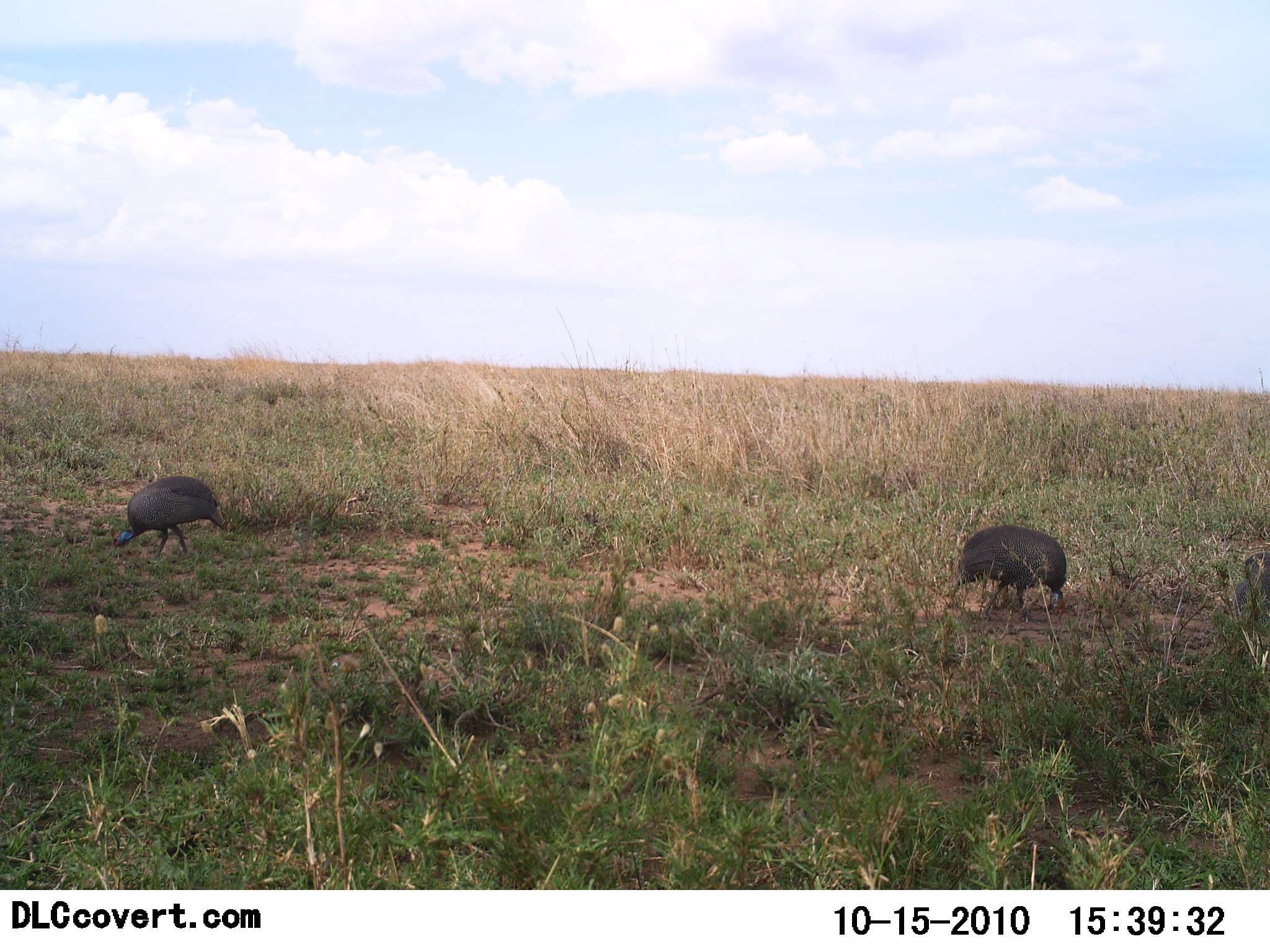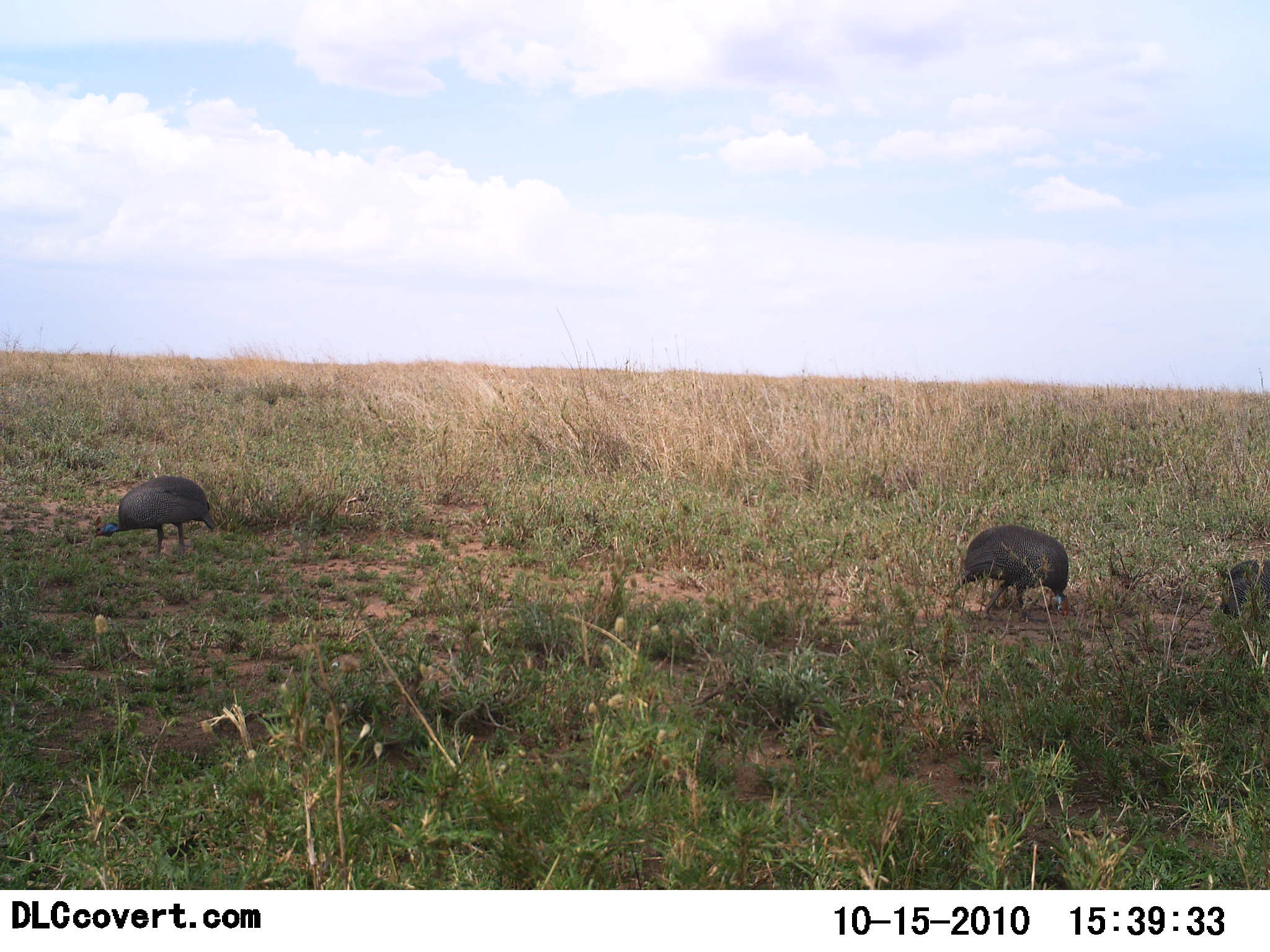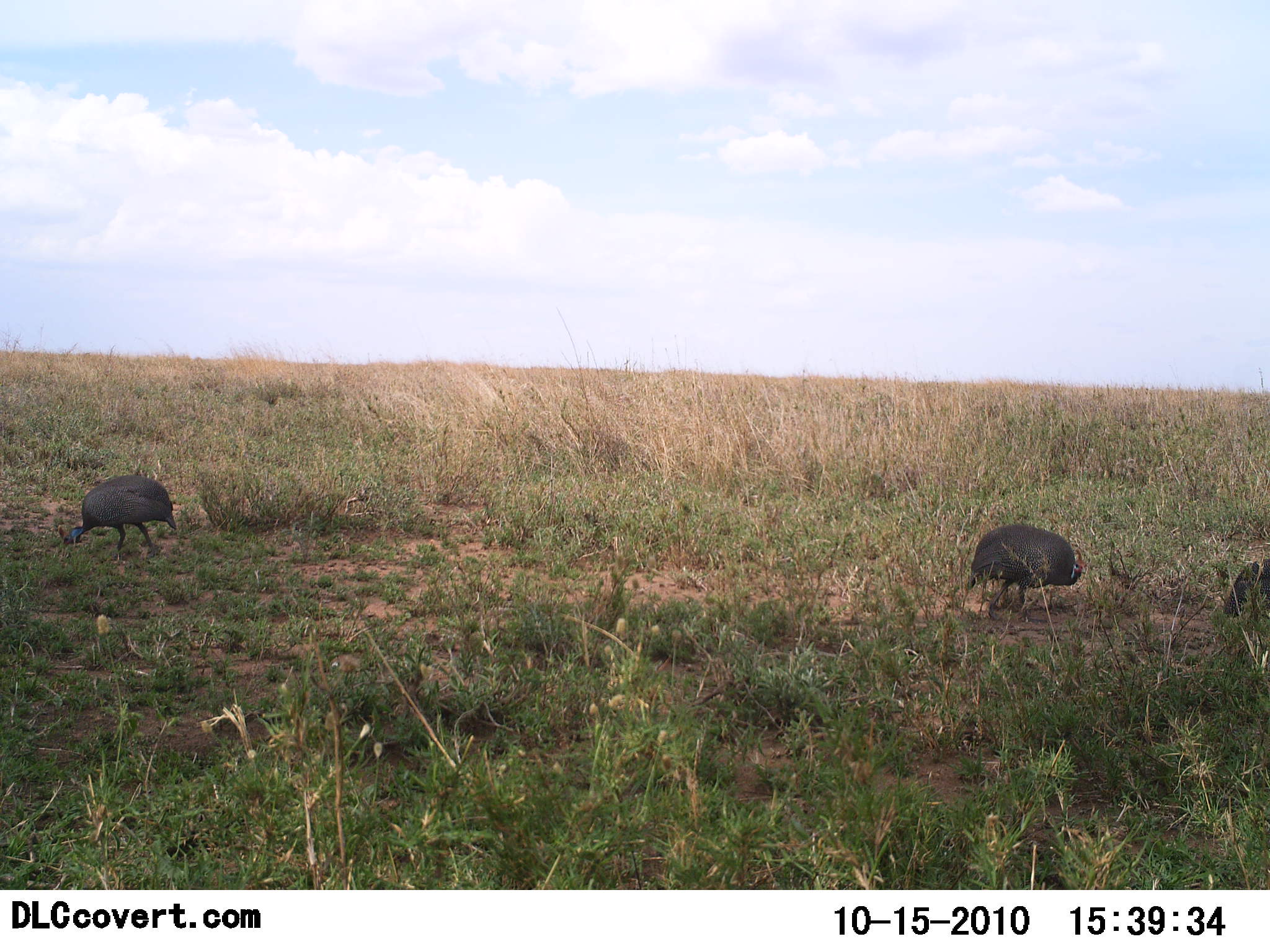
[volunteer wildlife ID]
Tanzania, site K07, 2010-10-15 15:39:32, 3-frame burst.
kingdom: Animalia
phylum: Chordata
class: Aves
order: Galliformes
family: Numididae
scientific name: Numididae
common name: guinea fowl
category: guineafowl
Guineafowl (guinea fowl) (Numididae), count 3. Behavior (volunteer vote fractions): standing 20%, resting 0%, moving 13%, interacting 0%. Young present (vote fraction): 0%. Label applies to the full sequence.